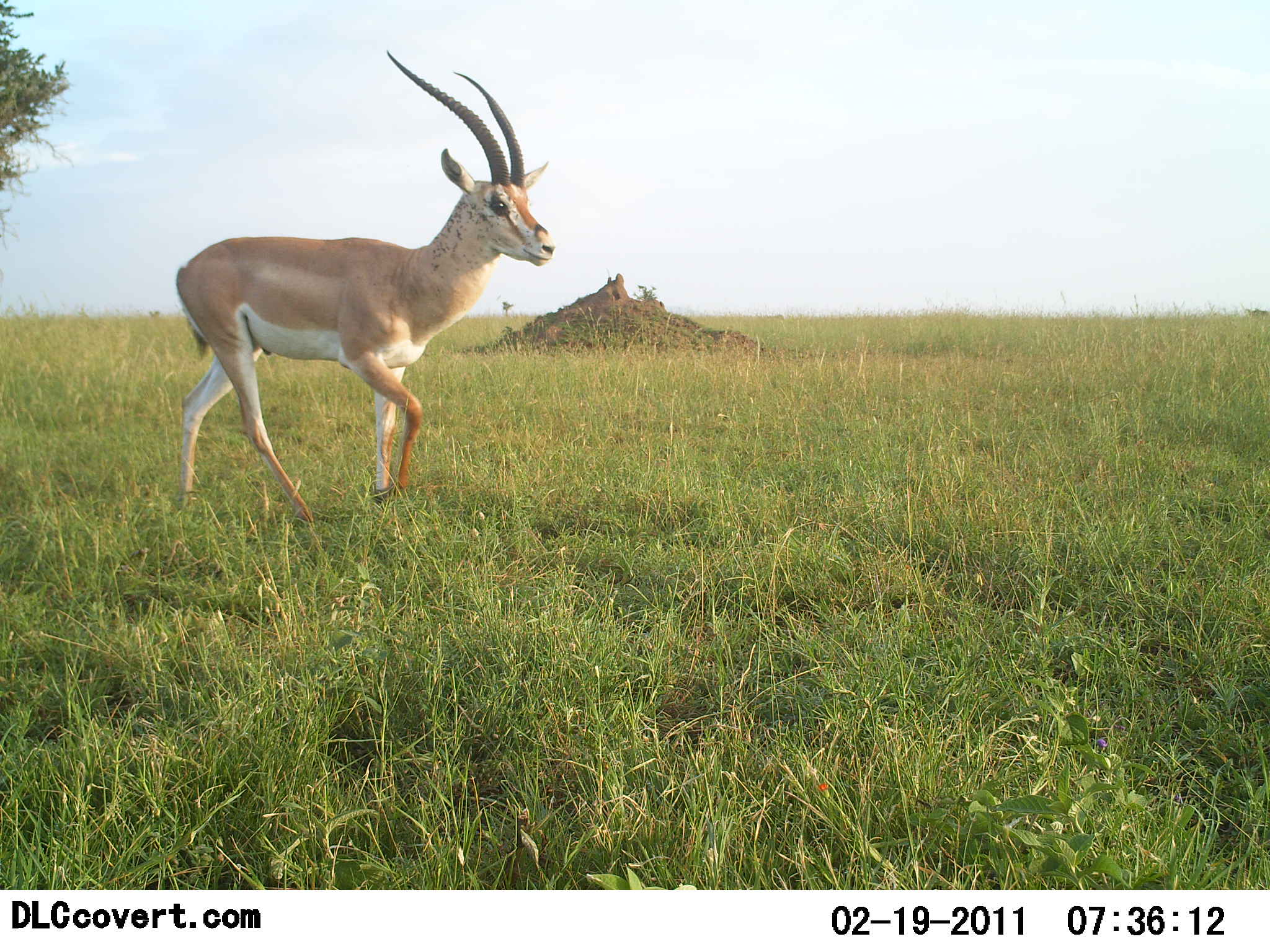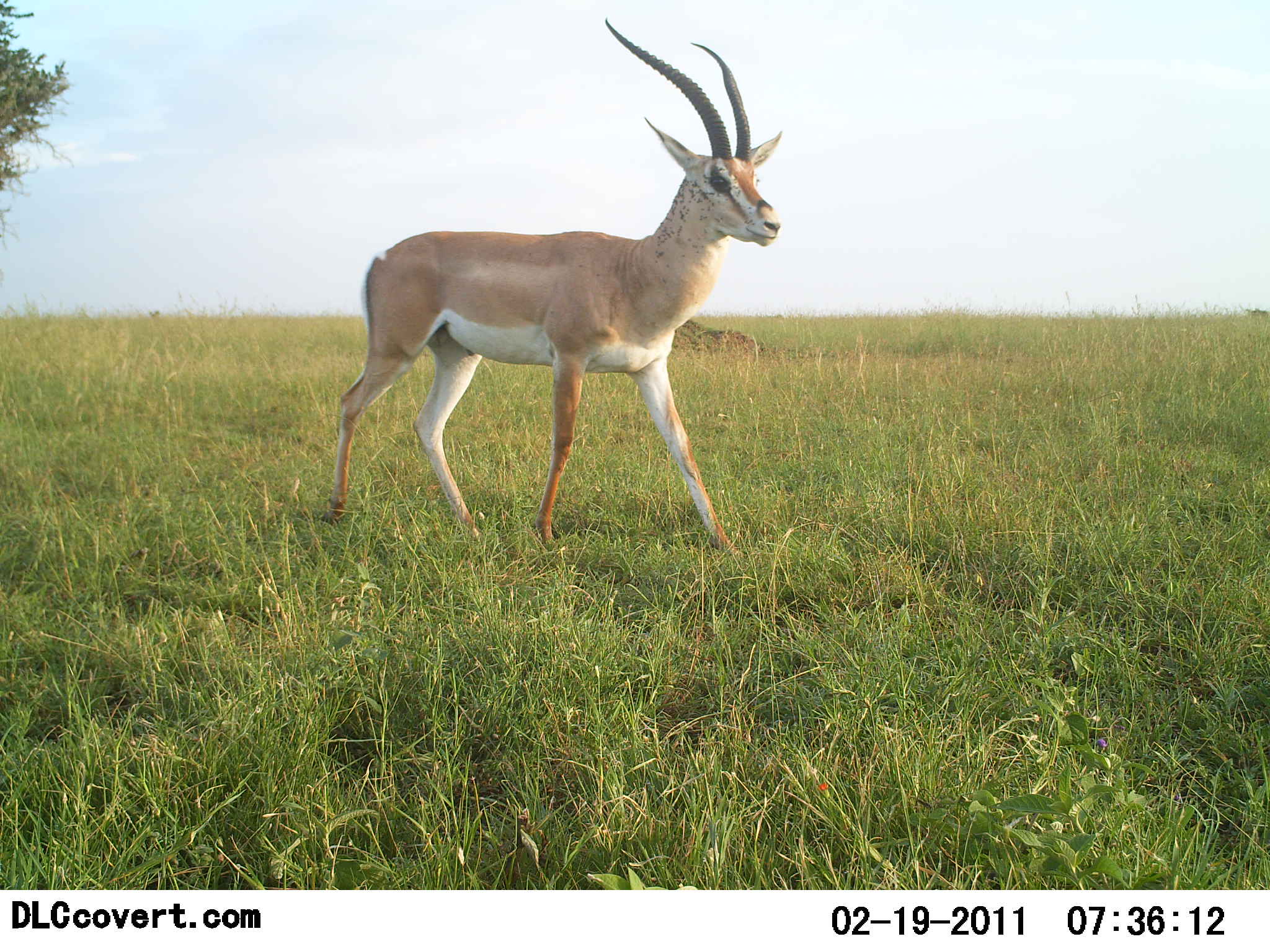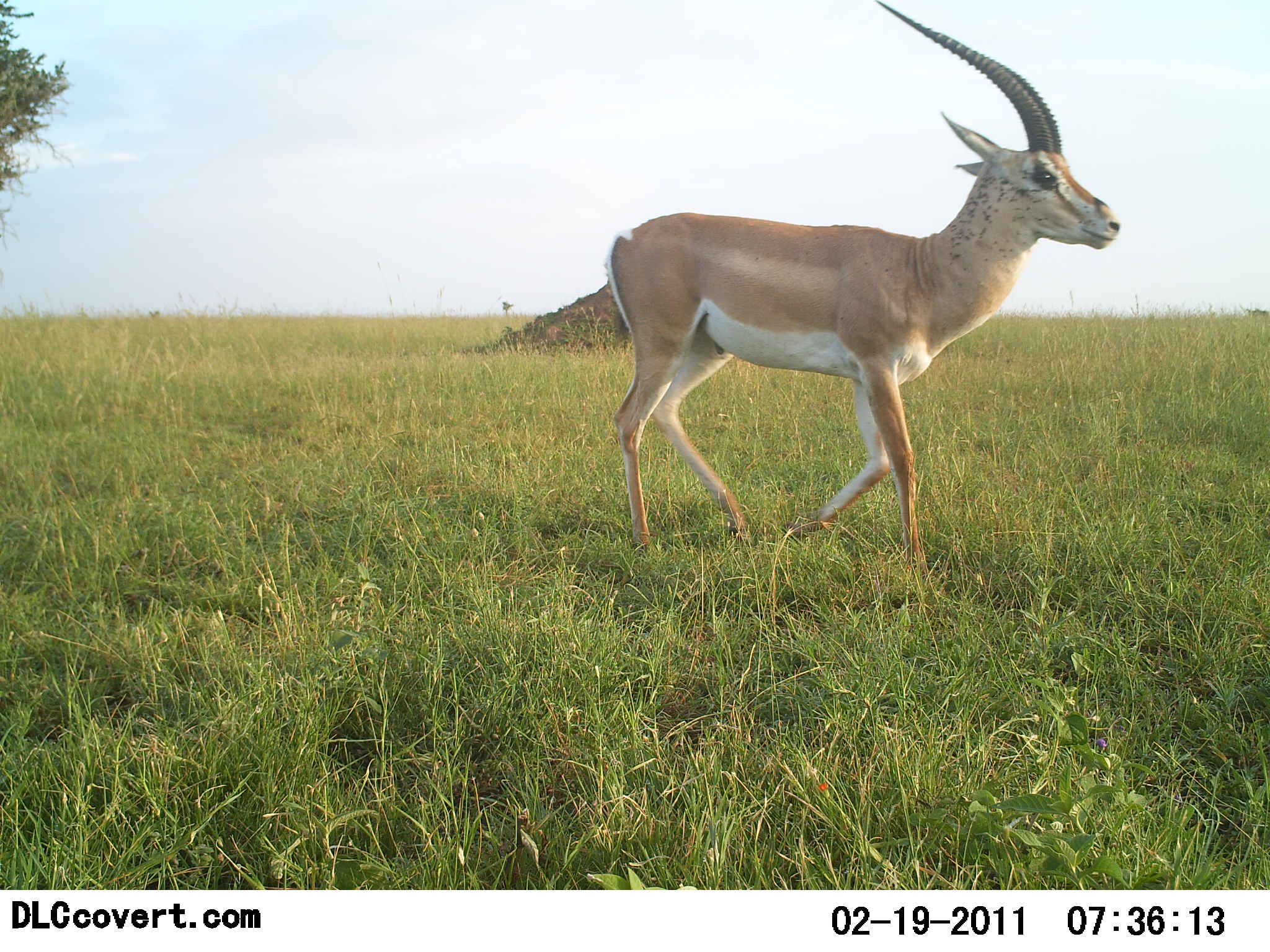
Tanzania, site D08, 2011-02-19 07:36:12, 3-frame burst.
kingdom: Animalia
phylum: Chordata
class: Mammalia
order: Artiodactyla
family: Bovidae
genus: Nanger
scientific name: Nanger granti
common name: grant's gazelle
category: gazellegrants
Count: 1.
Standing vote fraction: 8%.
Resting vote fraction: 0%.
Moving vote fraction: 100%.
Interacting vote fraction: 0%.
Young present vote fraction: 0%.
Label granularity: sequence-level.